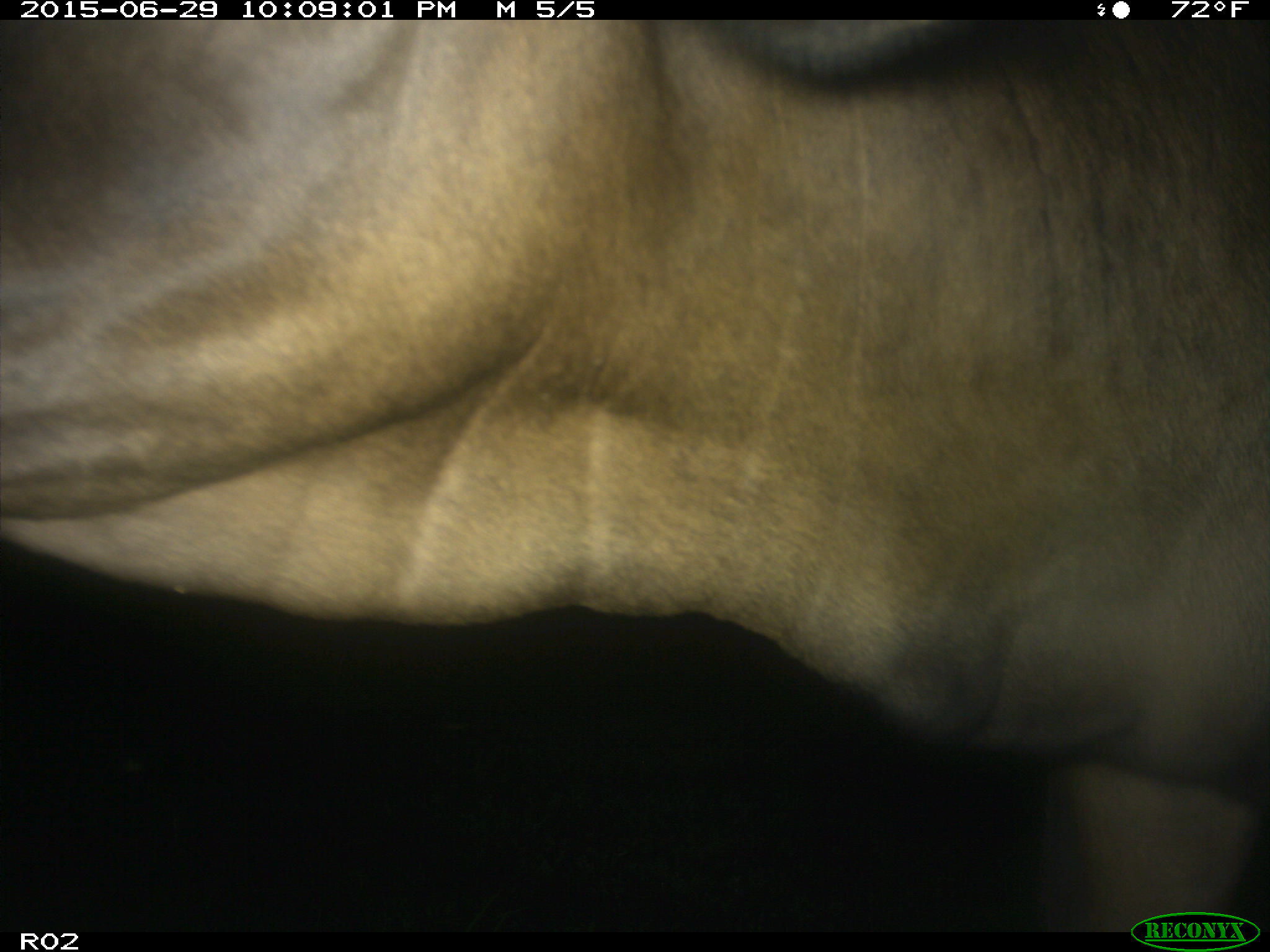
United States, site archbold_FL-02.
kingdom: Animalia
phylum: Chordata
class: Mammalia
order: Artiodactyla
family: Bovidae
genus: Bos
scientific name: Bos taurus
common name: domestic cow